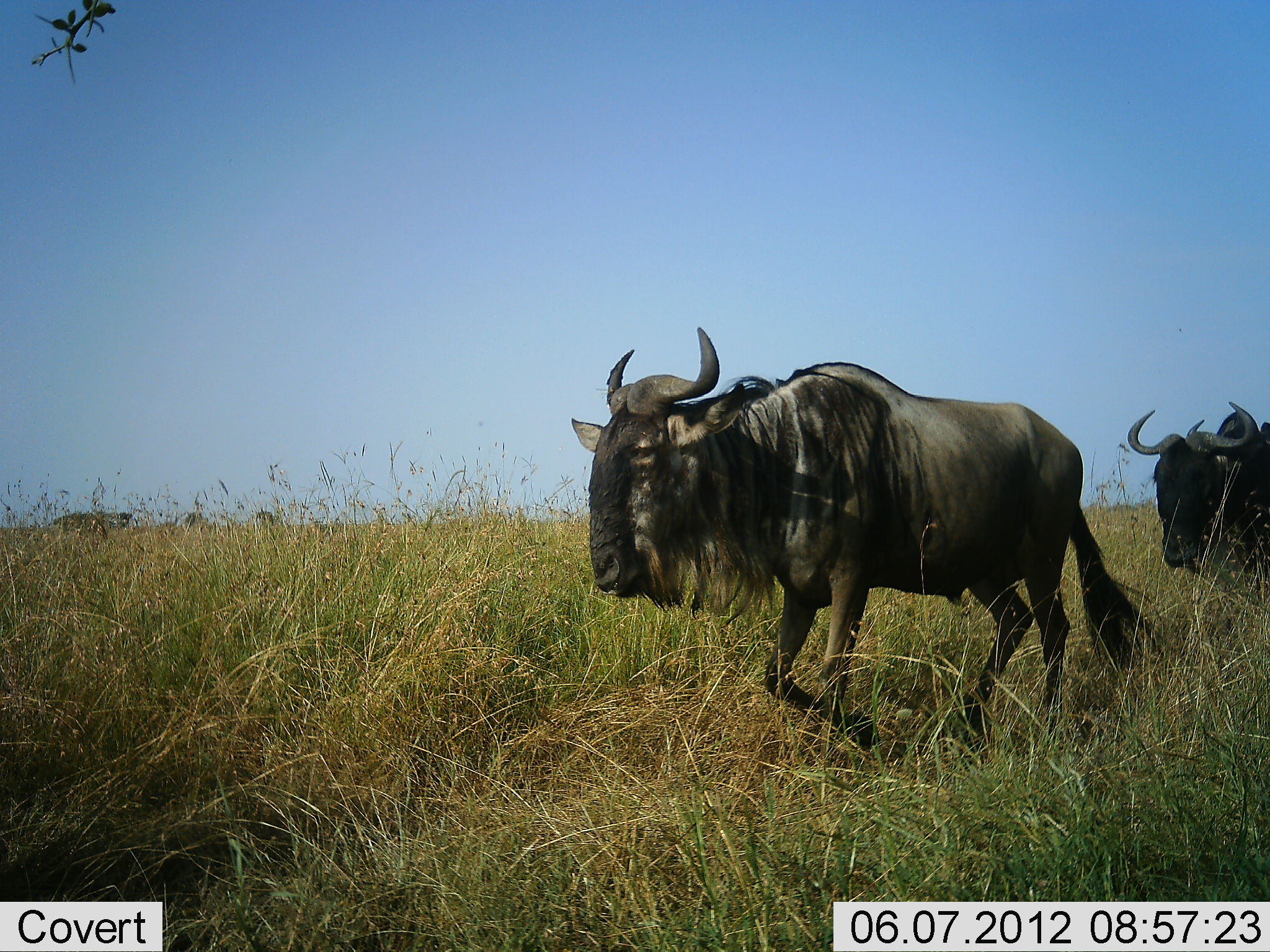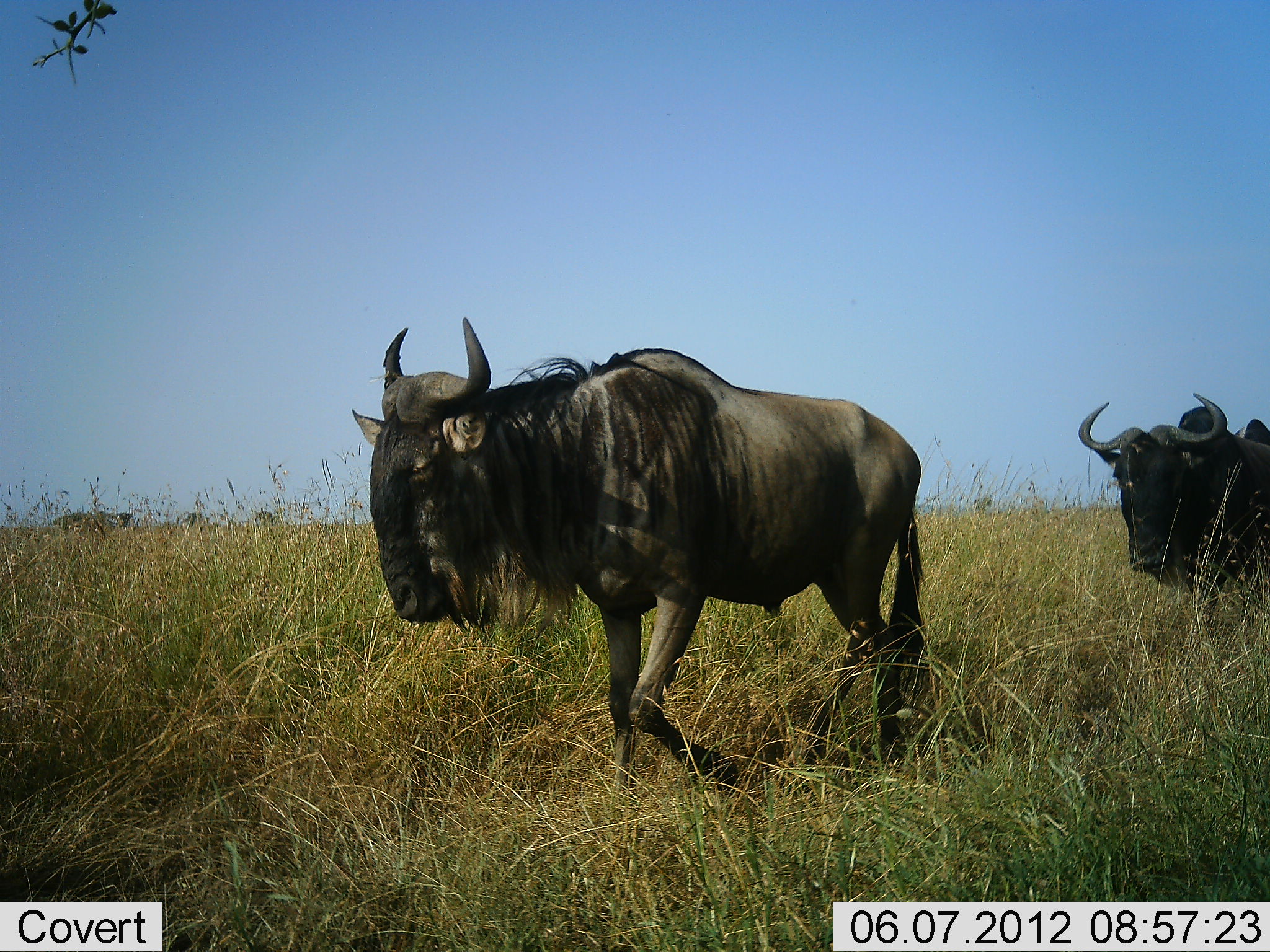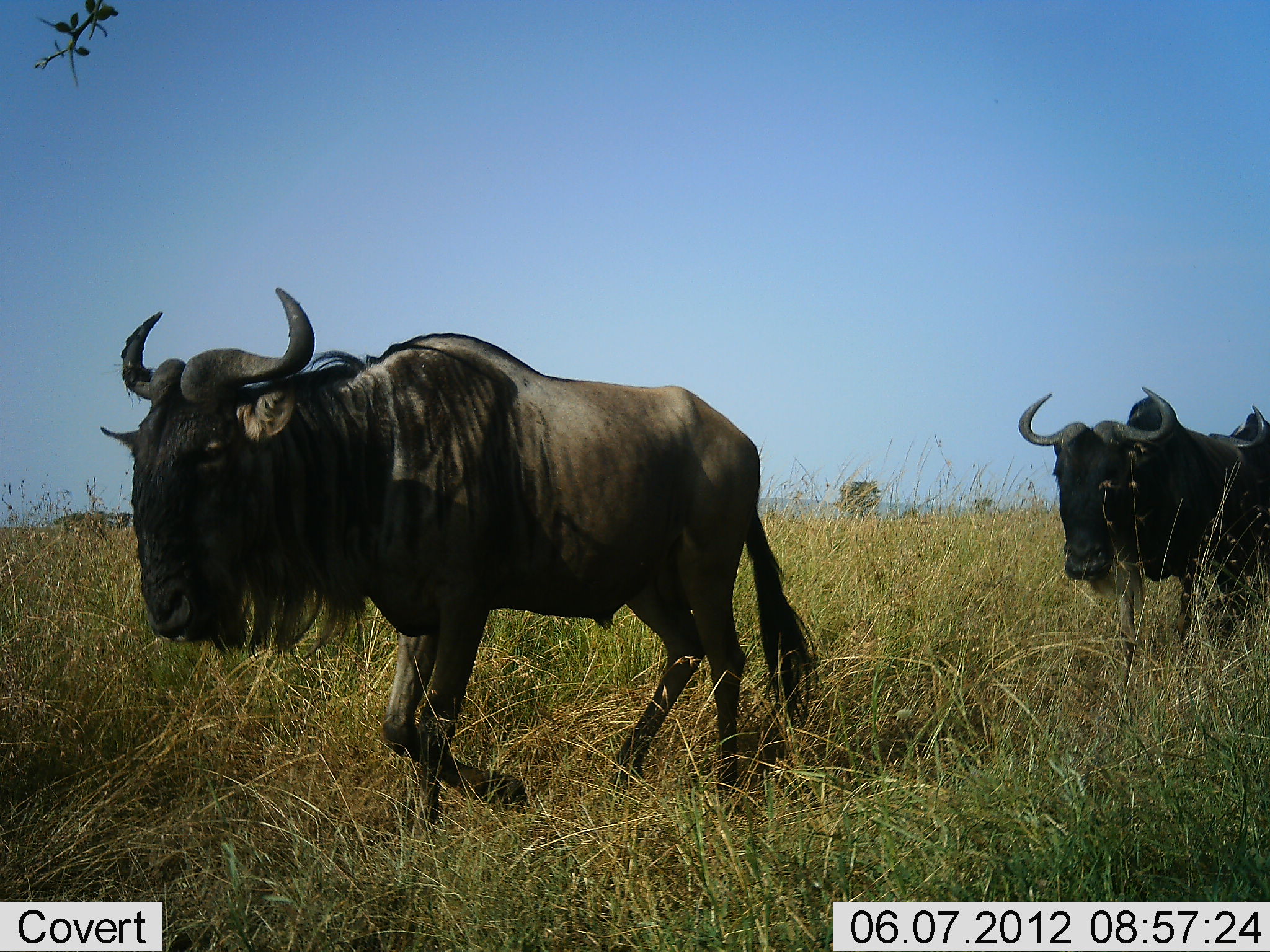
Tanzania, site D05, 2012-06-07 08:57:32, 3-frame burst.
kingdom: Animalia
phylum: Chordata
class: Mammalia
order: Artiodactyla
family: Bovidae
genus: Connochaetes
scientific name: Connochaetes taurinus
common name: blue wildebeest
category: wildebeest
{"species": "wildebeest (blue wildebeest) (Connochaetes taurinus)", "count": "3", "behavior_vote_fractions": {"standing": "0%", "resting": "0%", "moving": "100%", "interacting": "0%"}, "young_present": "0%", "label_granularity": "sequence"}